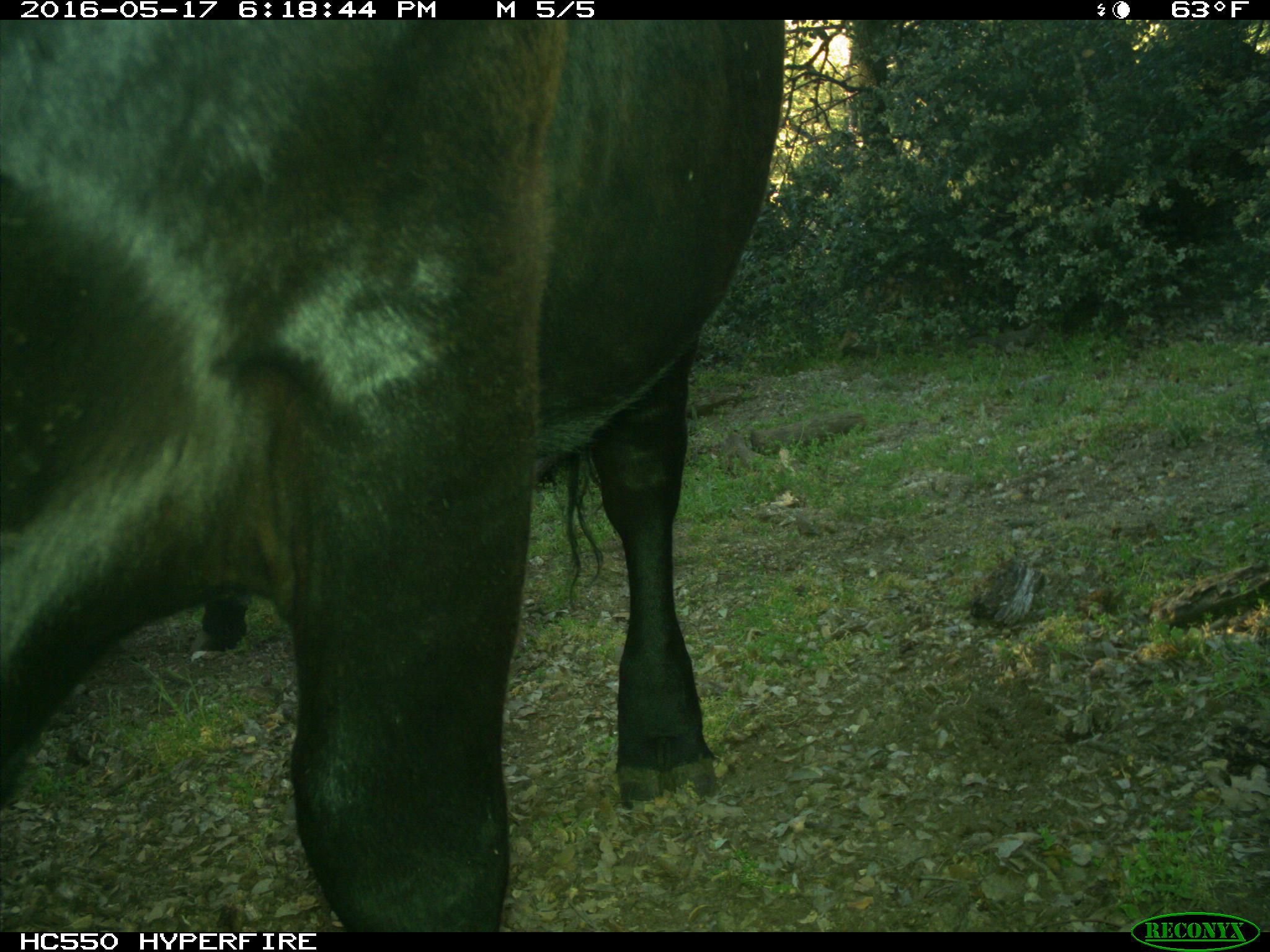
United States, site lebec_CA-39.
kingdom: Animalia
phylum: Chordata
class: Mammalia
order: Artiodactyla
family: Bovidae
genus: Bos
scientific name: Bos taurus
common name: domestic cow